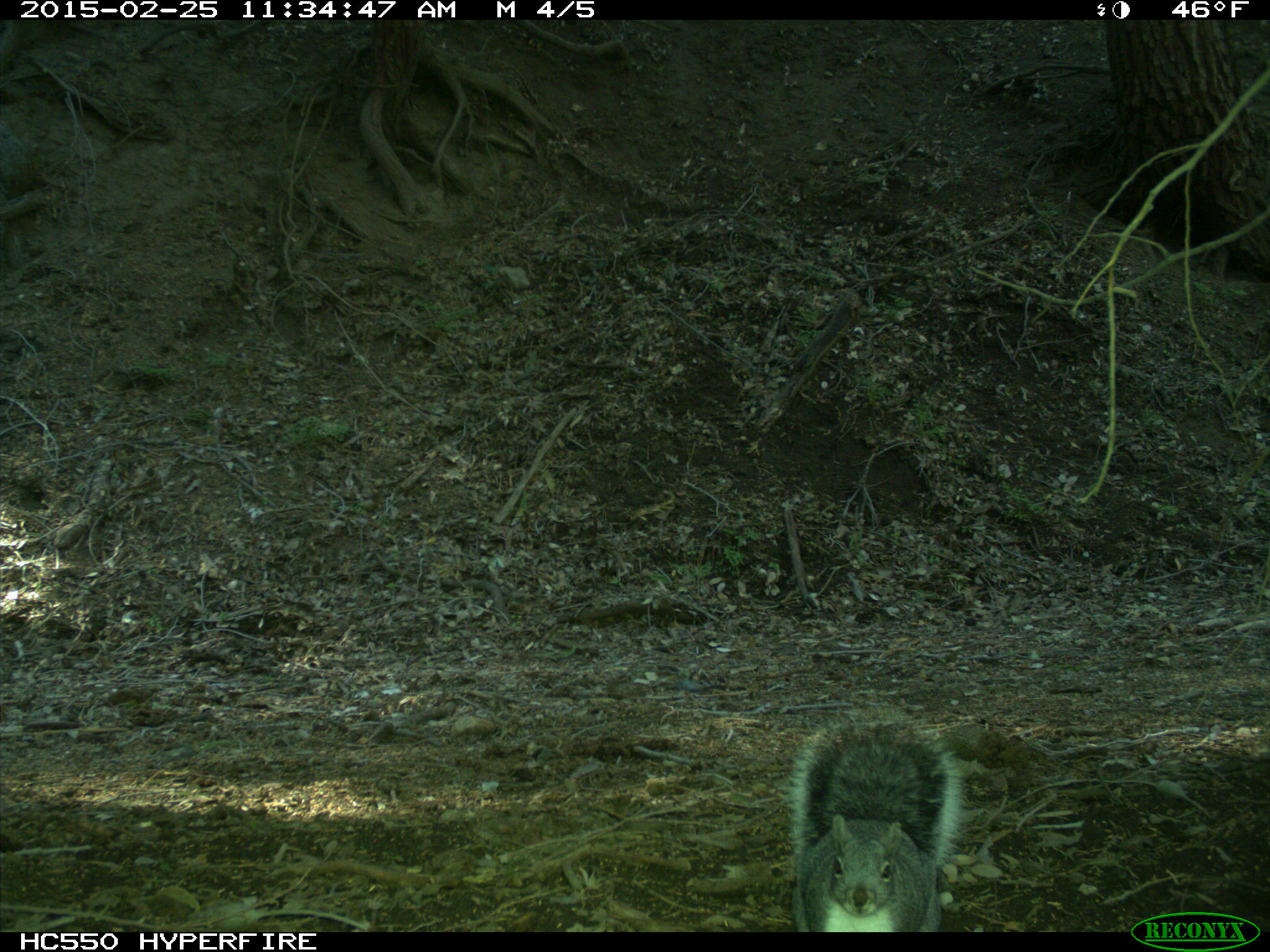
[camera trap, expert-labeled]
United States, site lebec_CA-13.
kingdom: Animalia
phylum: Chordata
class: Mammalia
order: Rodentia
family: Sciuridae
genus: Sciurus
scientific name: Sciurus carolinensis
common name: eastern gray squirrel